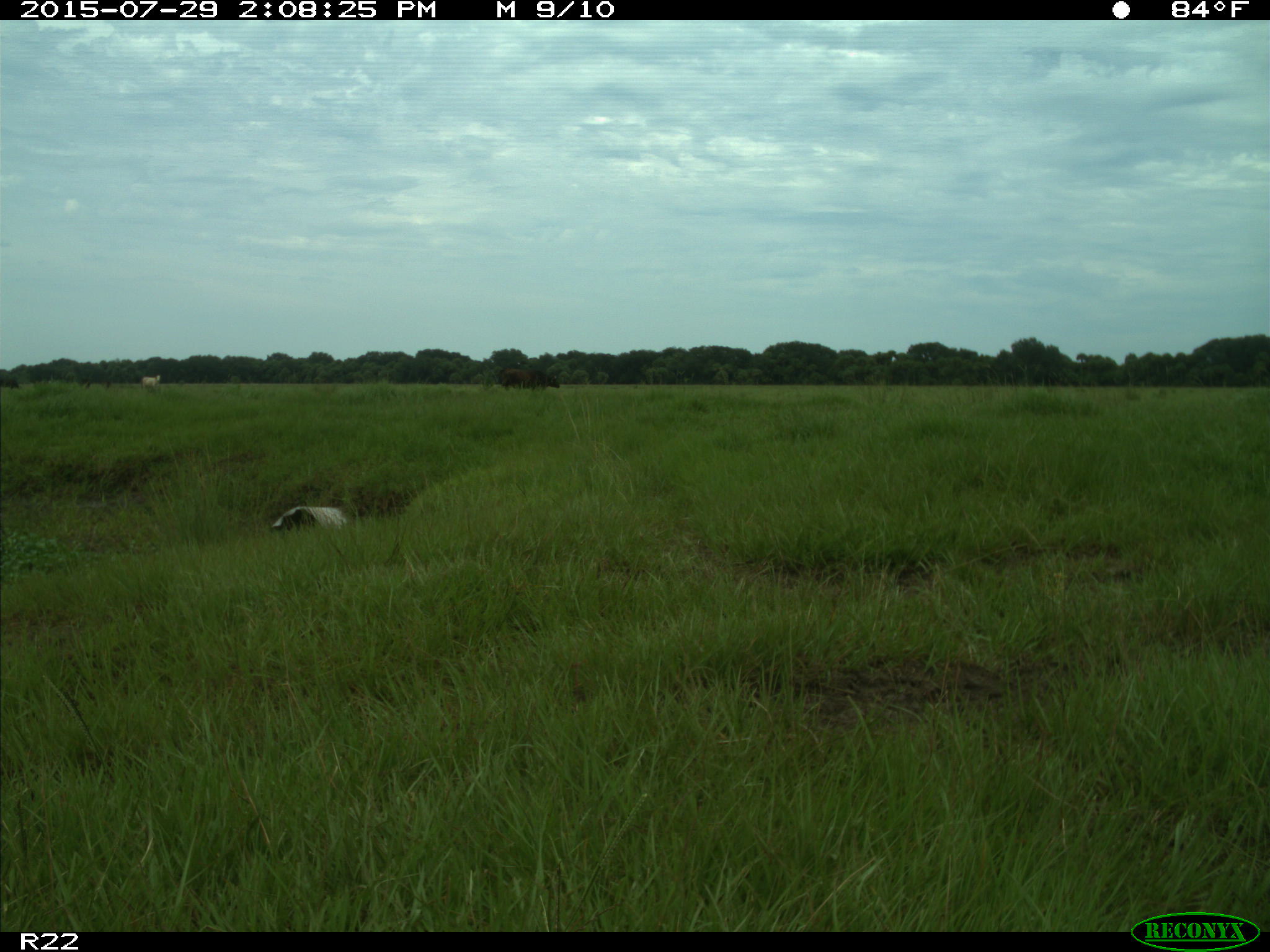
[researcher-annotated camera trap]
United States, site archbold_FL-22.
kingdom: Animalia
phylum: Chordata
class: Mammalia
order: Artiodactyla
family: Bovidae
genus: Bos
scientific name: Bos taurus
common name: domestic cow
Bos taurus (domestic cow).